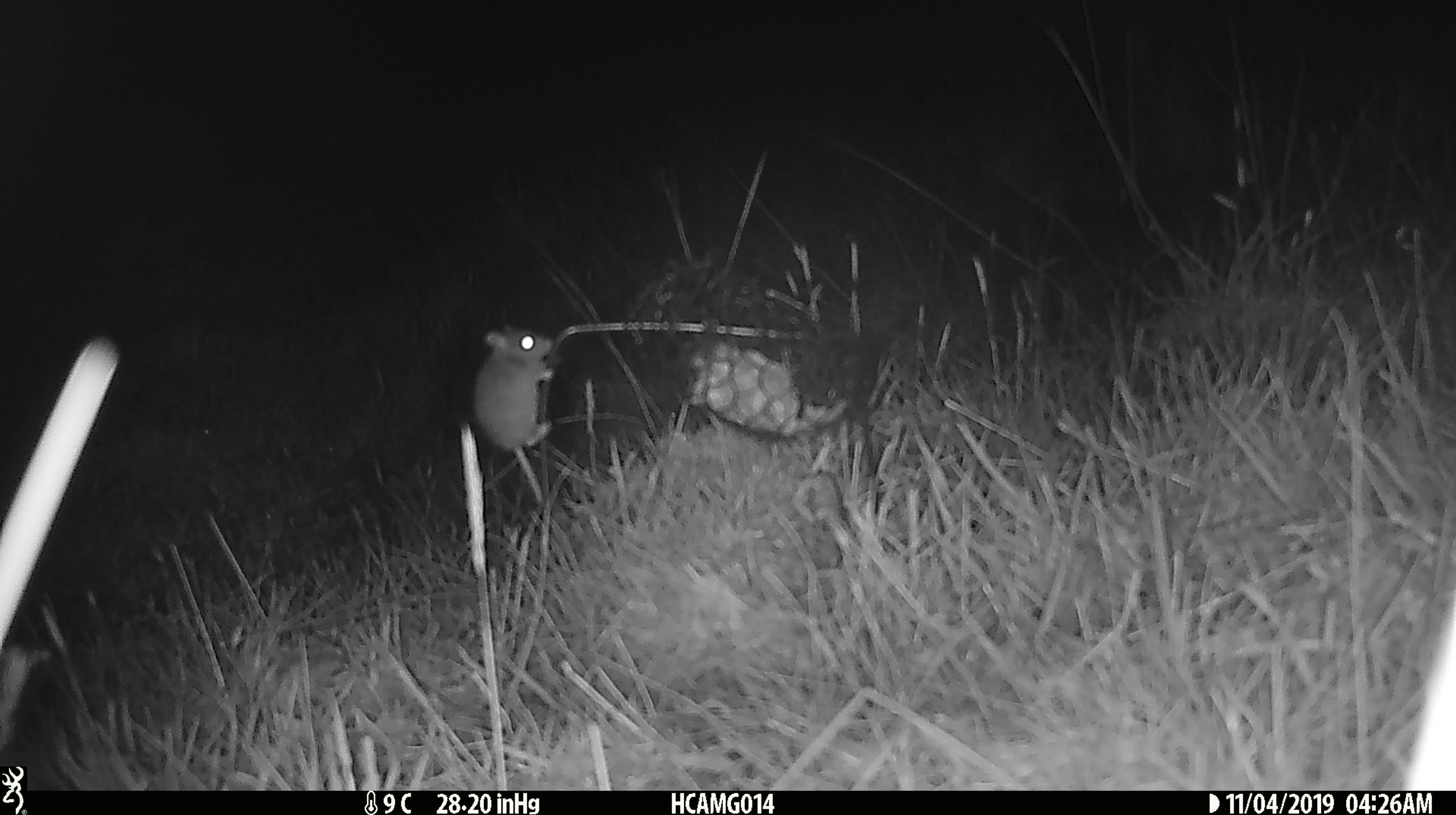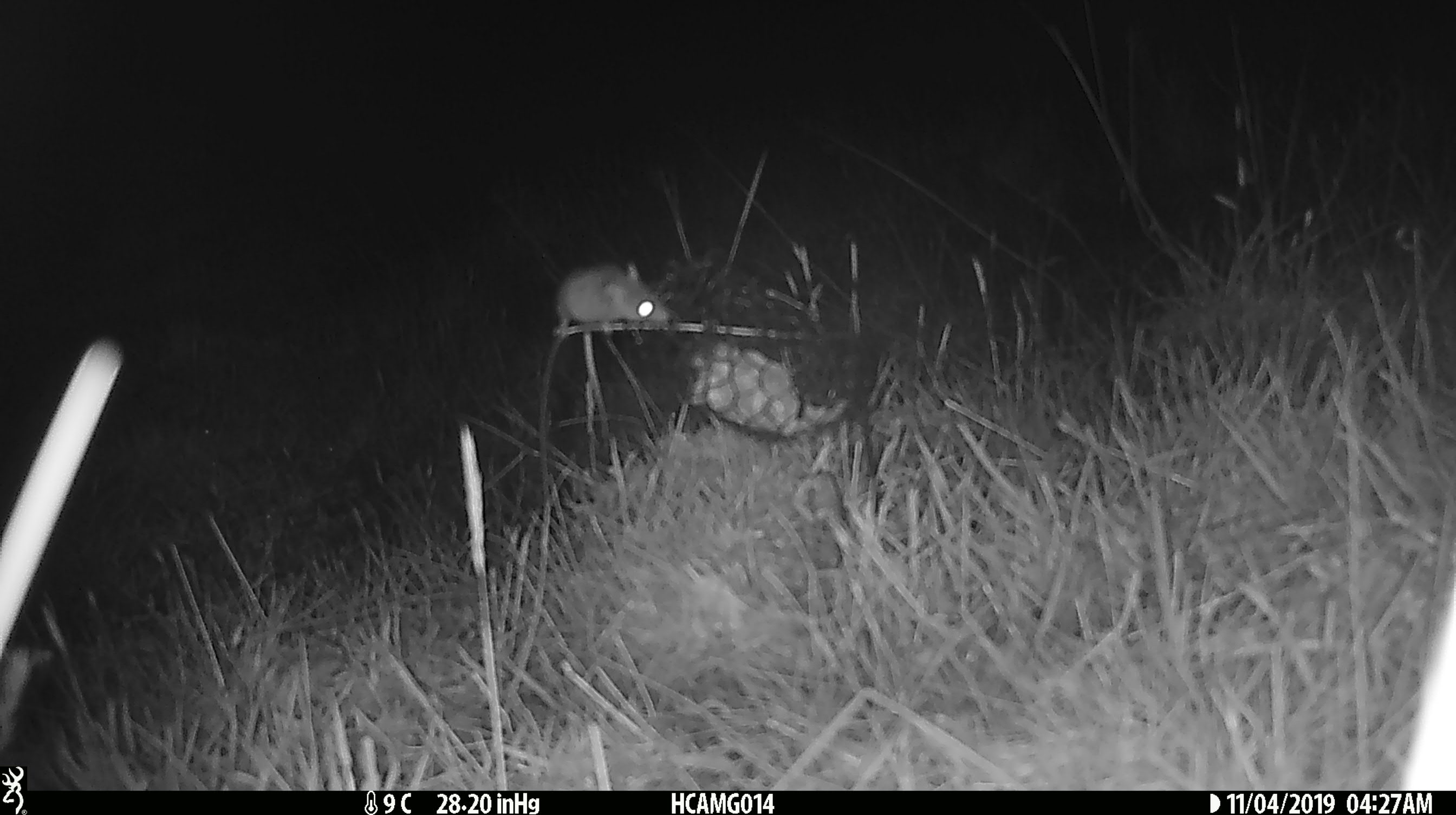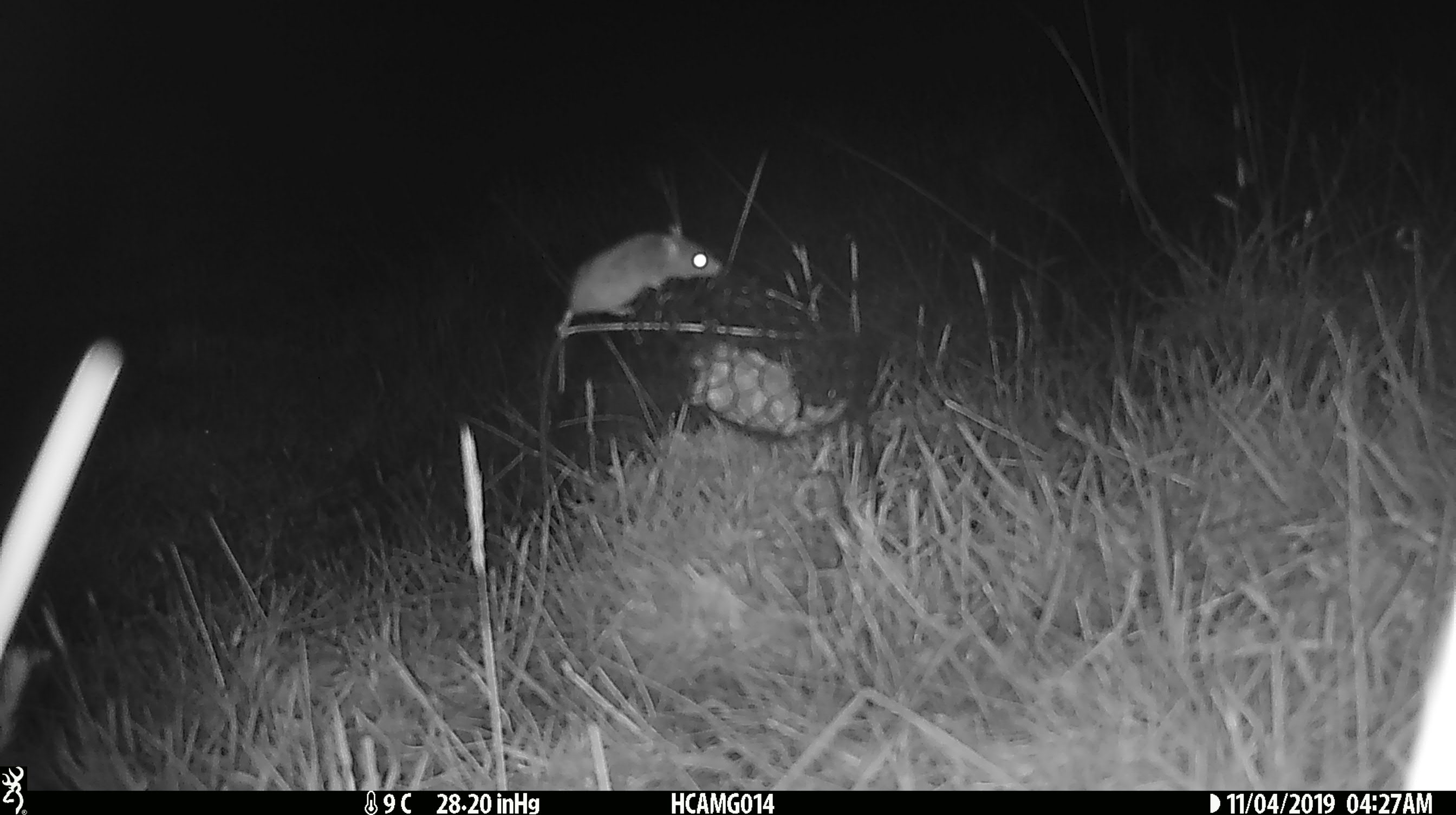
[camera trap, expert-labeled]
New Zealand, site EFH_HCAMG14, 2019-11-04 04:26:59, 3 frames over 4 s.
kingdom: Animalia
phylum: Chordata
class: Mammalia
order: Rodentia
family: Muridae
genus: Mus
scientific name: Mus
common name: mouse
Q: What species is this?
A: Mouse (Mus).